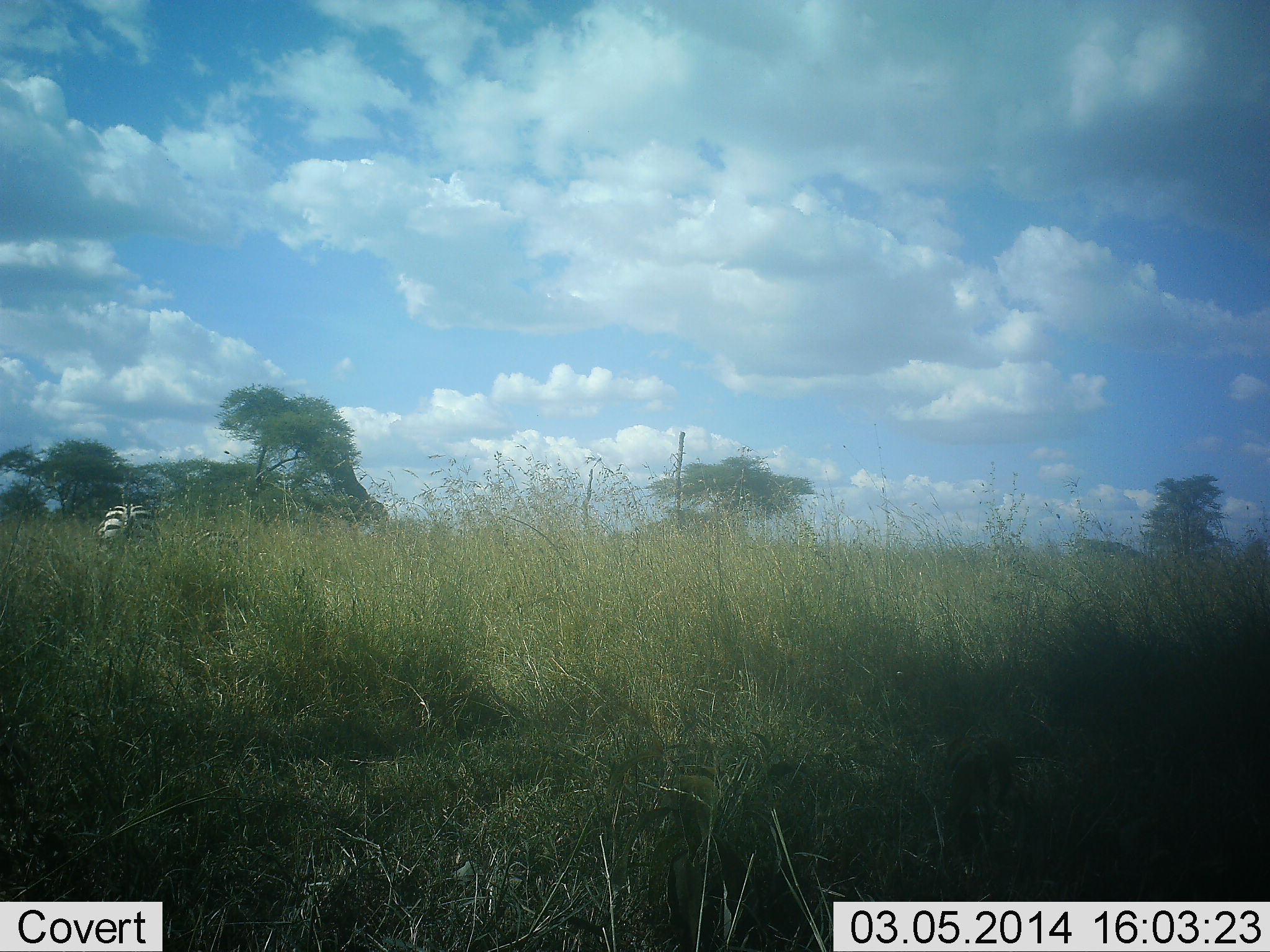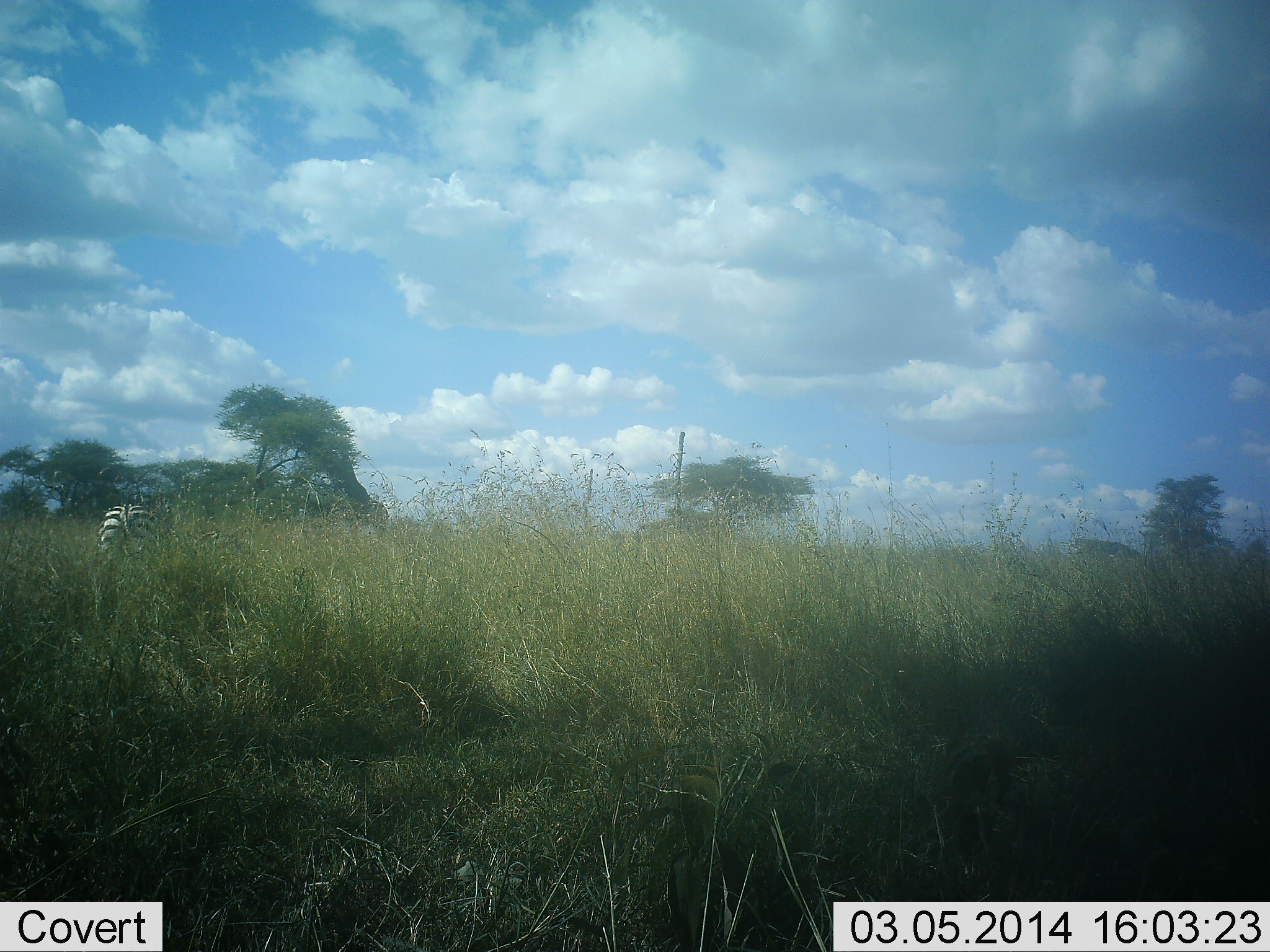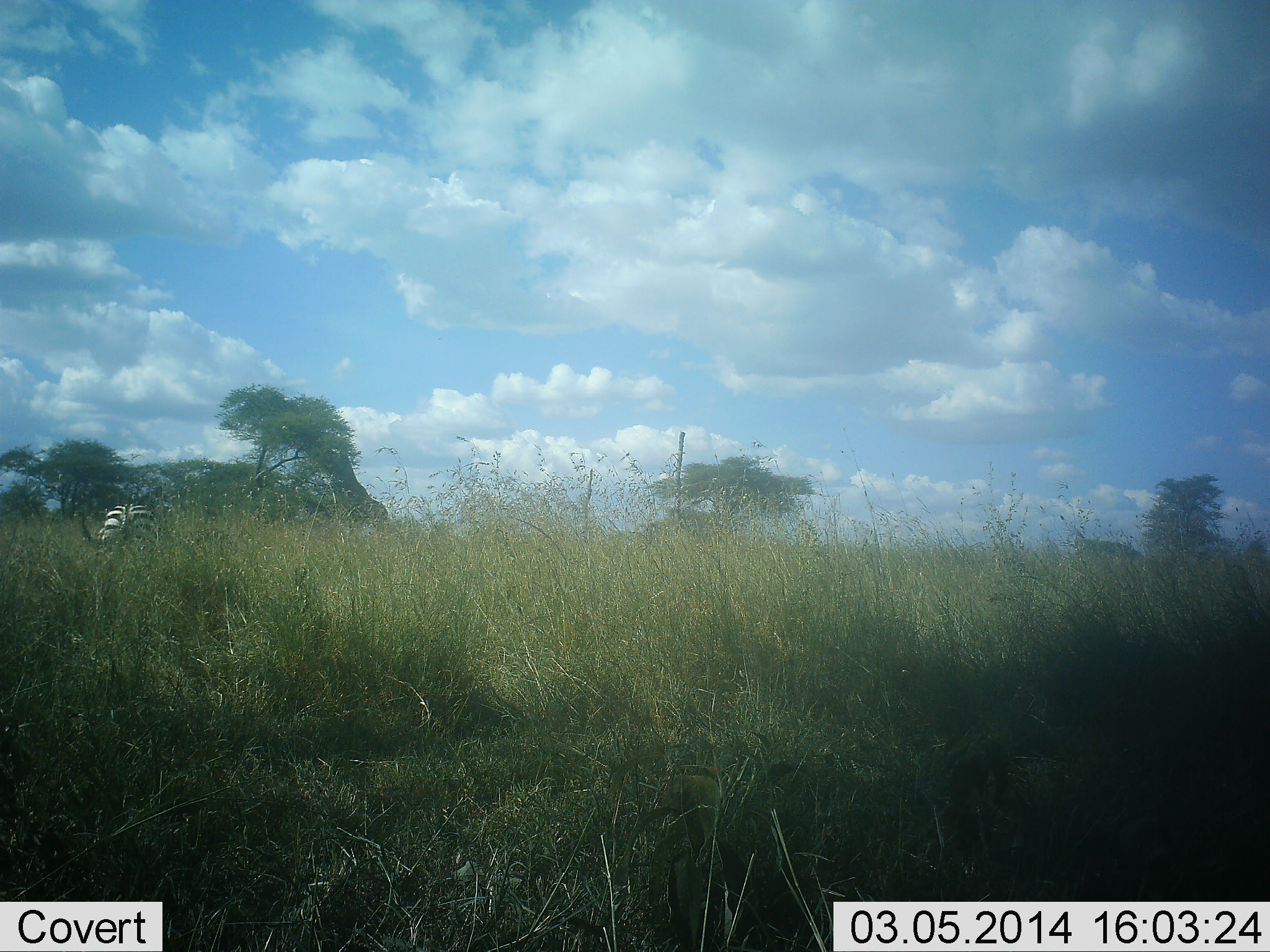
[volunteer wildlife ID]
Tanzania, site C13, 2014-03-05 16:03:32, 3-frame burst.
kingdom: Animalia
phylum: Chordata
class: Mammalia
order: Perissodactyla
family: Equidae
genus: Equus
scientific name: Equus quagga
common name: plains zebra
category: zebra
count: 1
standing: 80%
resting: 0%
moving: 8%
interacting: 0%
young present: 4%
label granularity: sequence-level